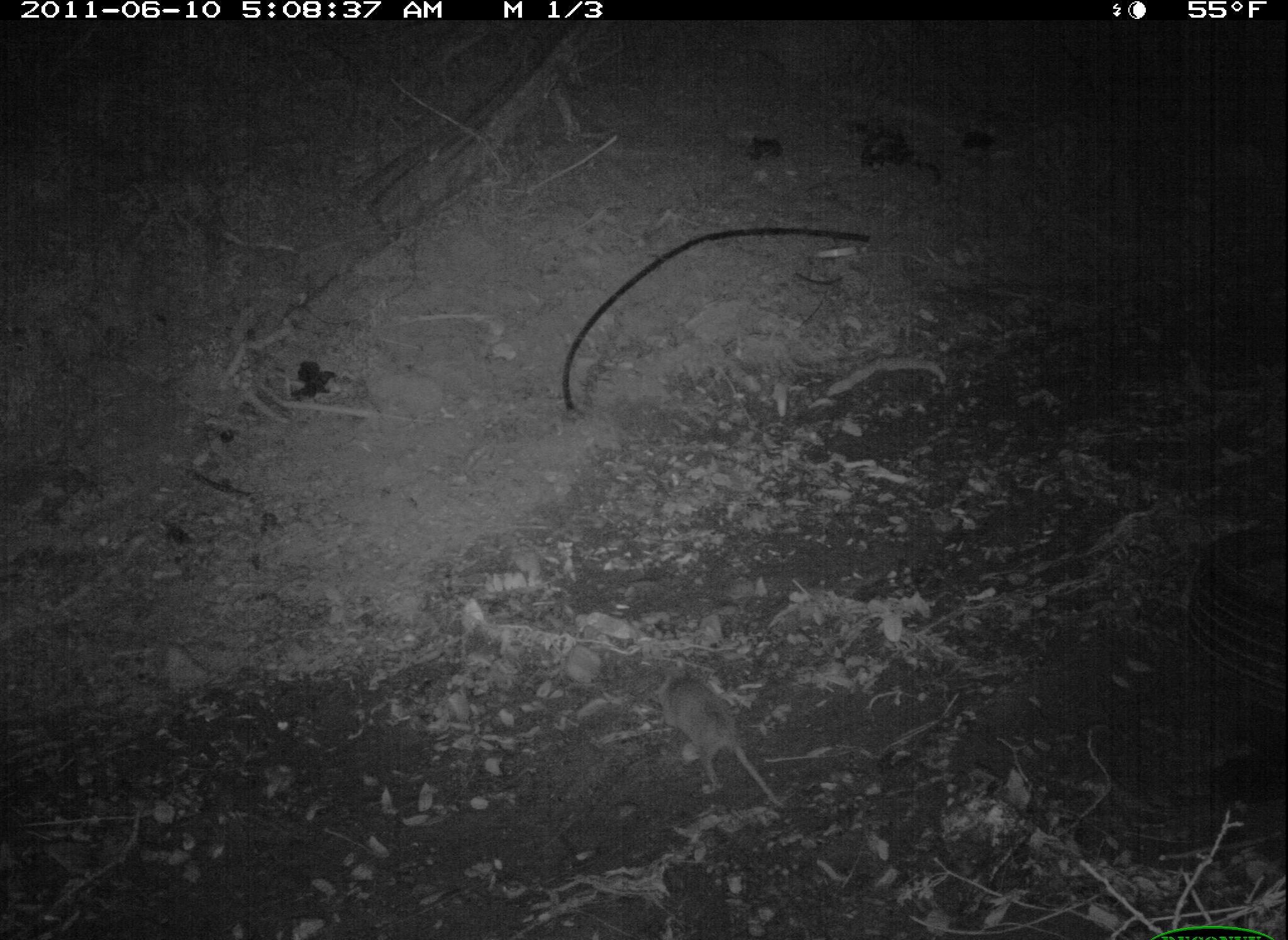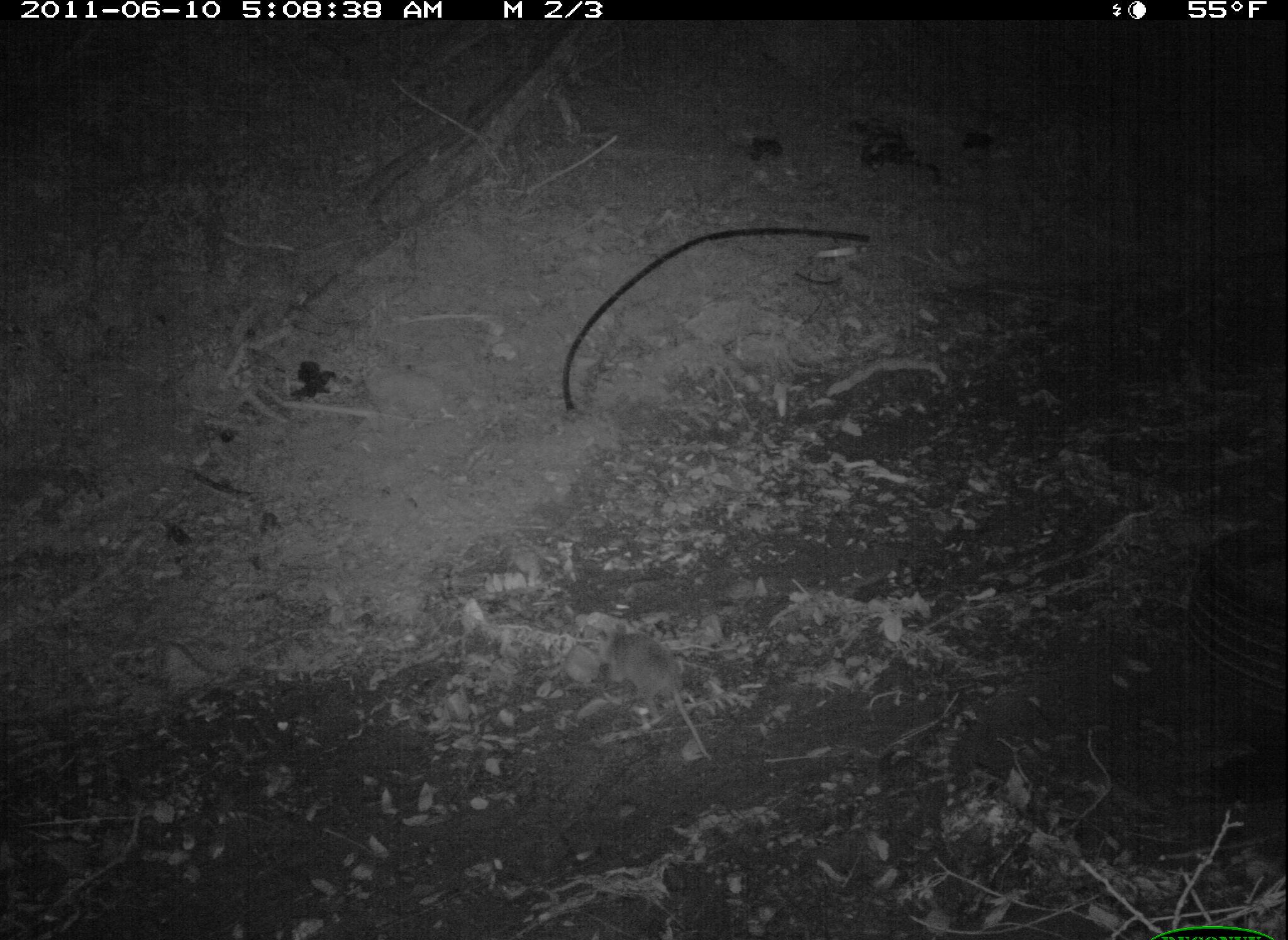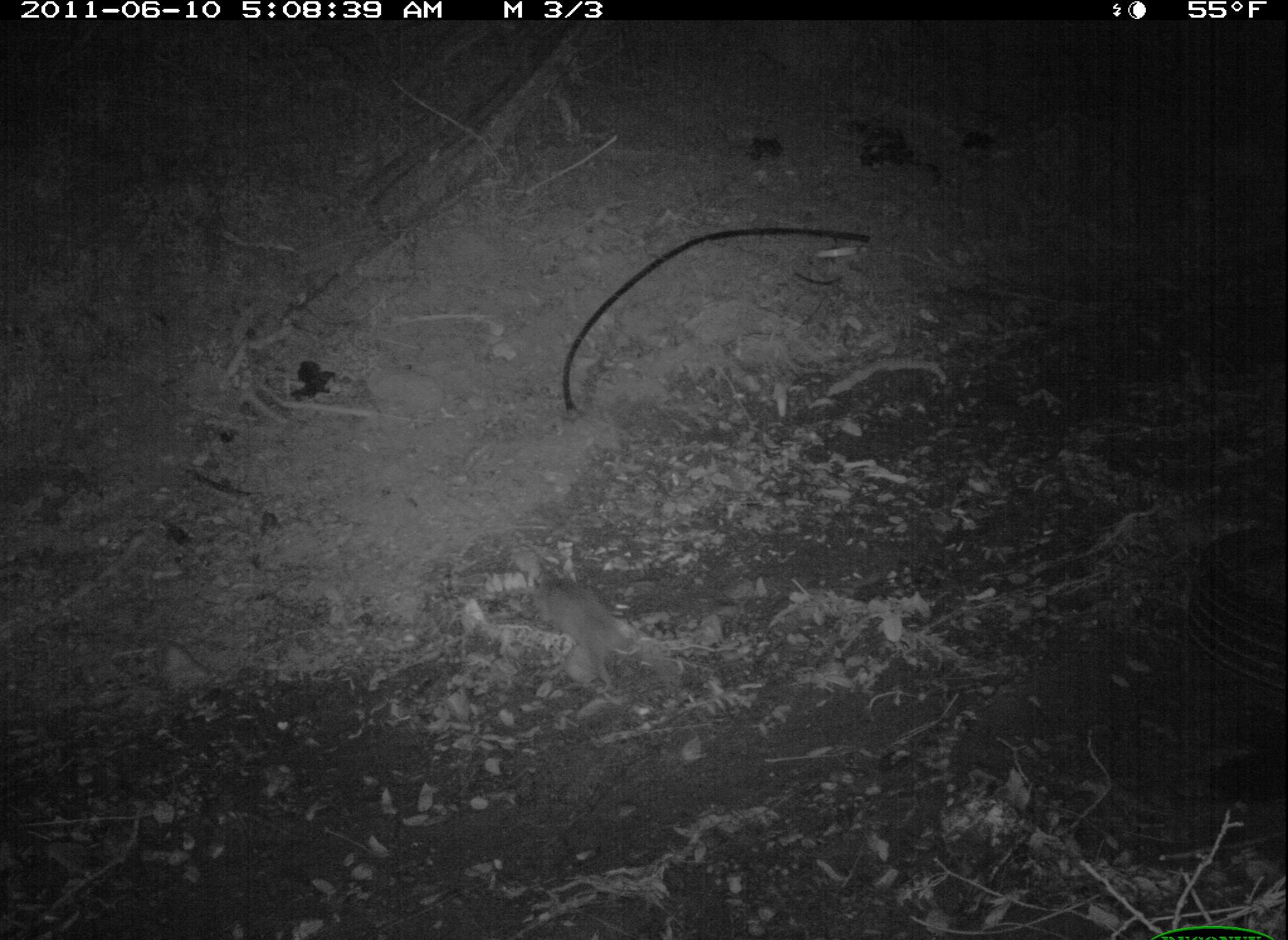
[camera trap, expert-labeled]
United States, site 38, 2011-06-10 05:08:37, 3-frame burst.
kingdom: Animalia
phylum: Chordata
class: Mammalia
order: Didelphimorphia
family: Didelphidae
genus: Didelphis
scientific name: Didelphis virginiana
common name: virginia opossum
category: opossum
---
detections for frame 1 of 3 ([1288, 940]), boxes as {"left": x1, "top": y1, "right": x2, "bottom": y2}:
opossum: {"left": 649, "top": 648, "right": 799, "bottom": 826}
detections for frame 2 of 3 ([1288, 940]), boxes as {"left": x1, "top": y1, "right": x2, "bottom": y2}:
opossum: {"left": 586, "top": 616, "right": 721, "bottom": 766}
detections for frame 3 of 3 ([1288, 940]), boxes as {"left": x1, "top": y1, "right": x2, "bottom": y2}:
opossum: {"left": 496, "top": 552, "right": 729, "bottom": 725}